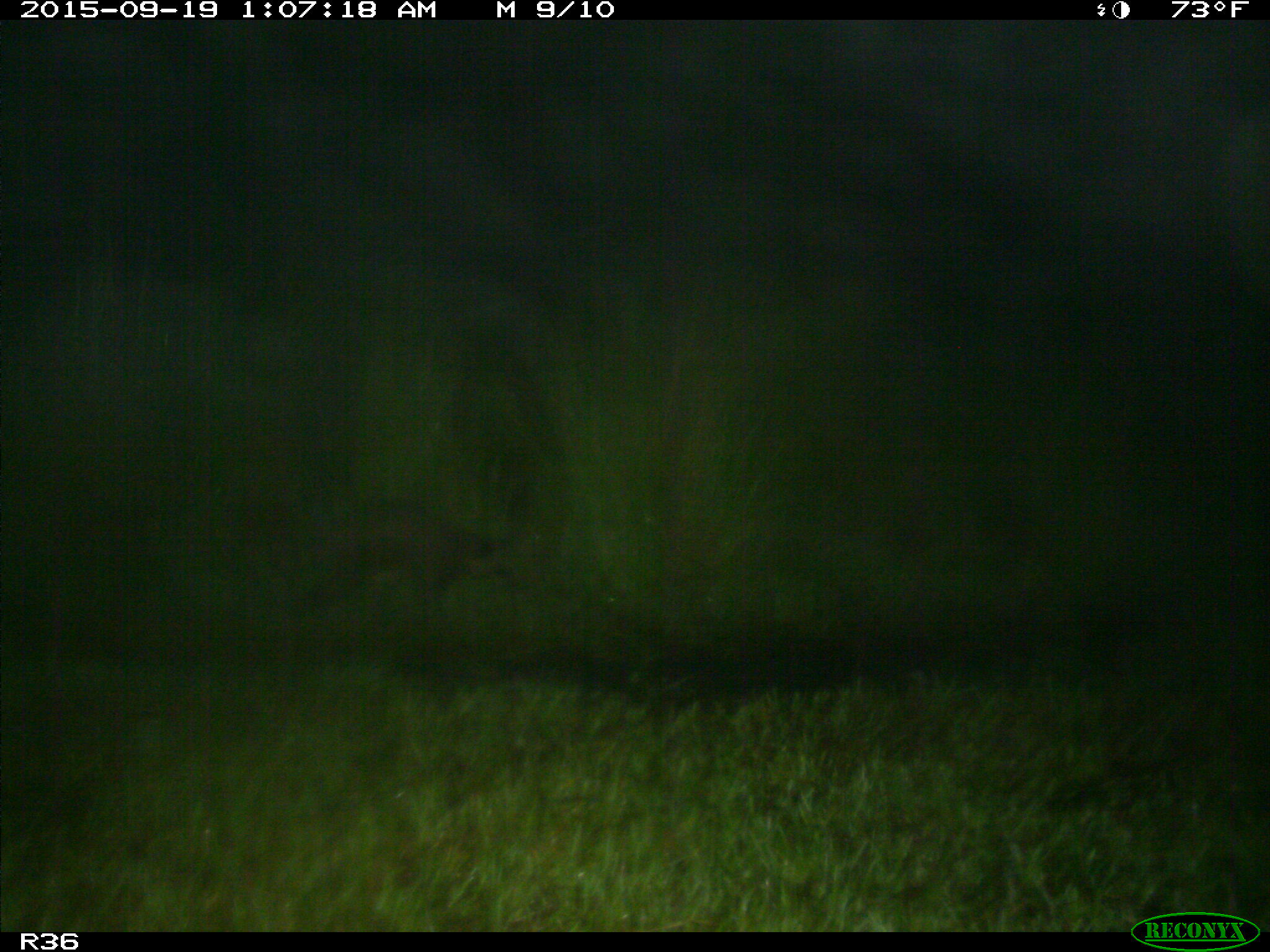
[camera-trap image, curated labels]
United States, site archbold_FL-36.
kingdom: Animalia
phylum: Chordata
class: Mammalia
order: Carnivora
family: Procyonidae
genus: Procyon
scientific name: Procyon lotor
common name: common raccoon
Procyon lotor (common raccoon).